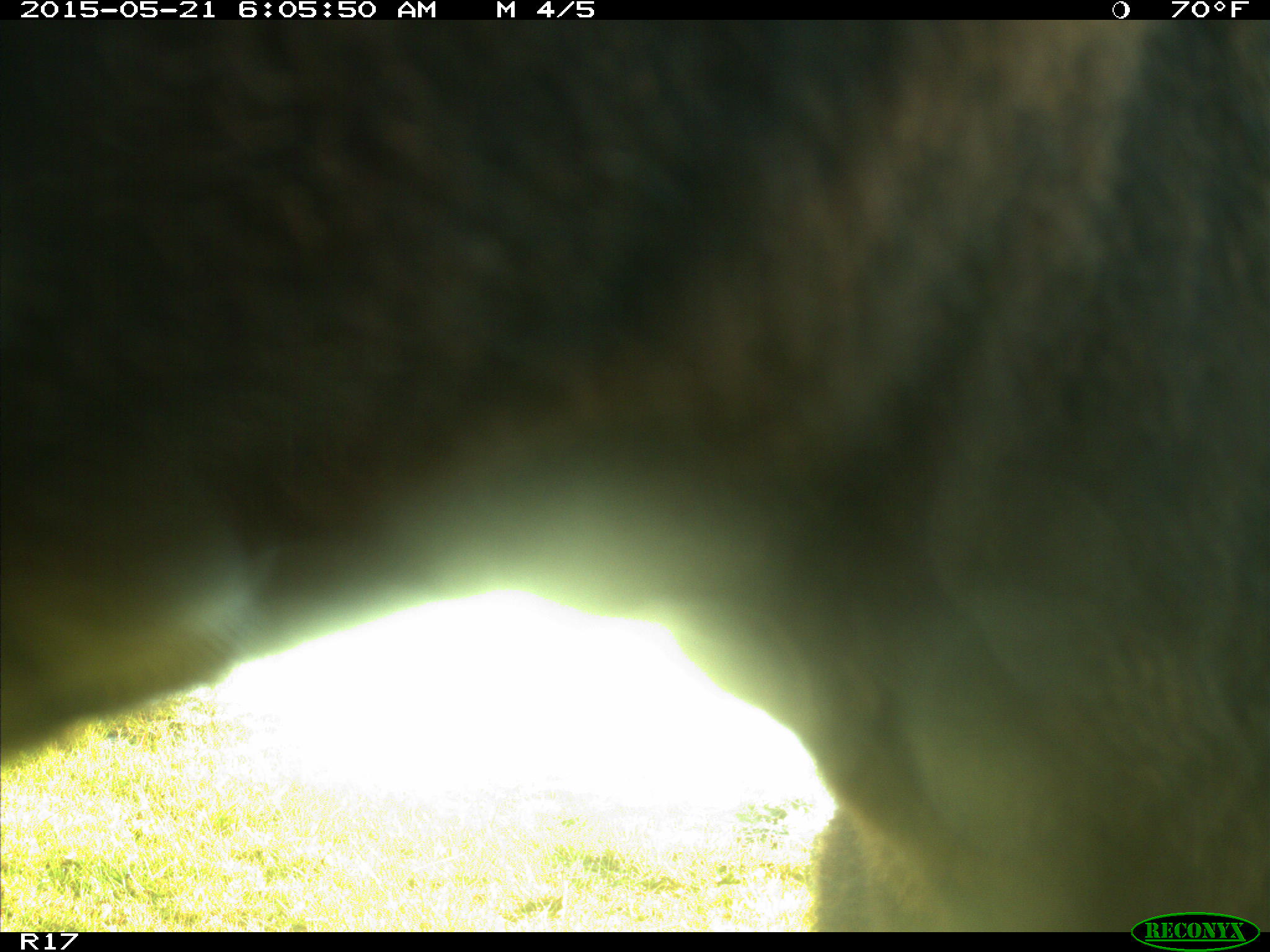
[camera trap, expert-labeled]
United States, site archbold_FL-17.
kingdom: Animalia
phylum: Chordata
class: Mammalia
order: Artiodactyla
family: Bovidae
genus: Bos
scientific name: Bos taurus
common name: domestic cow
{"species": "Bos taurus (domestic cow)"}